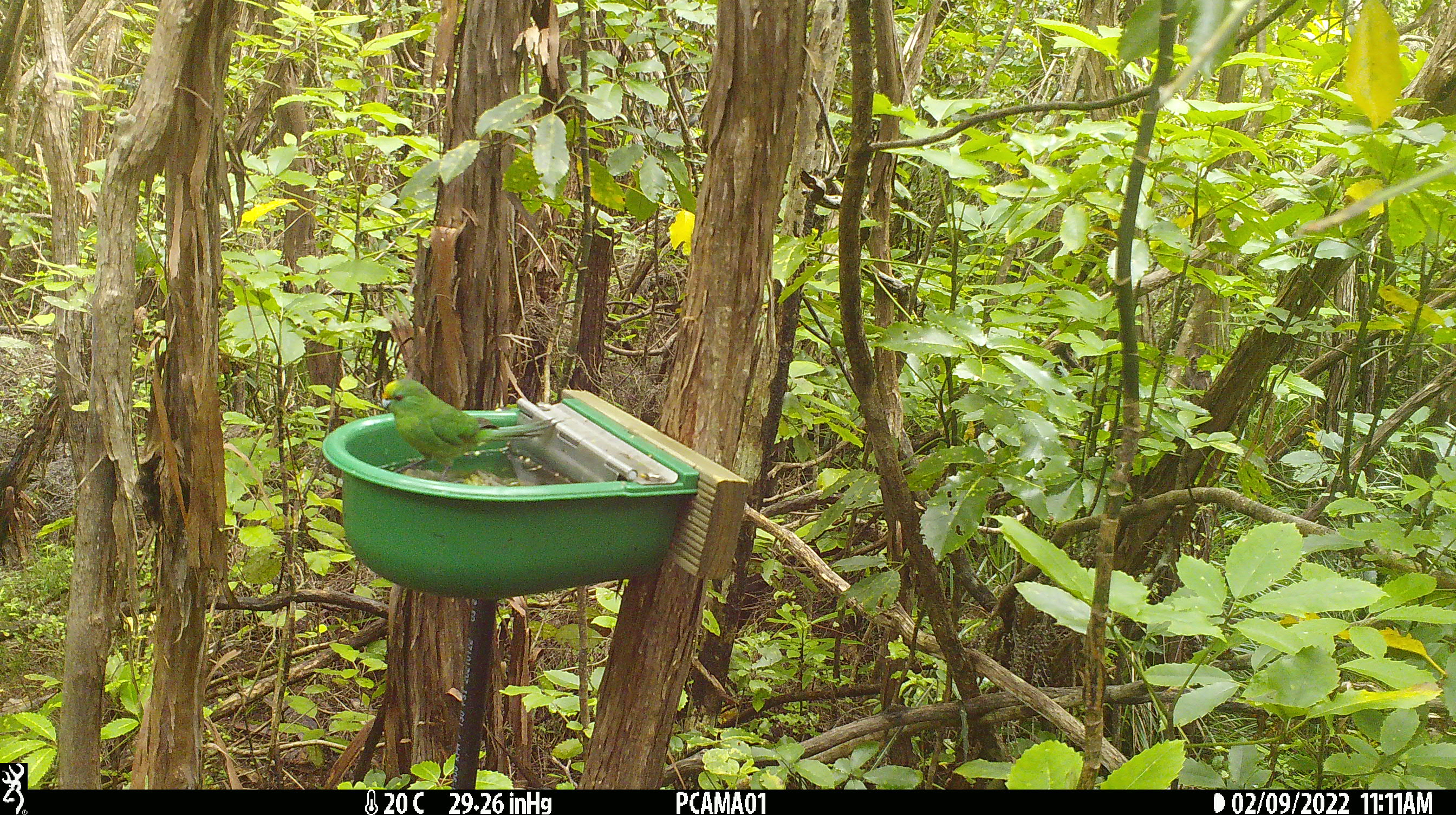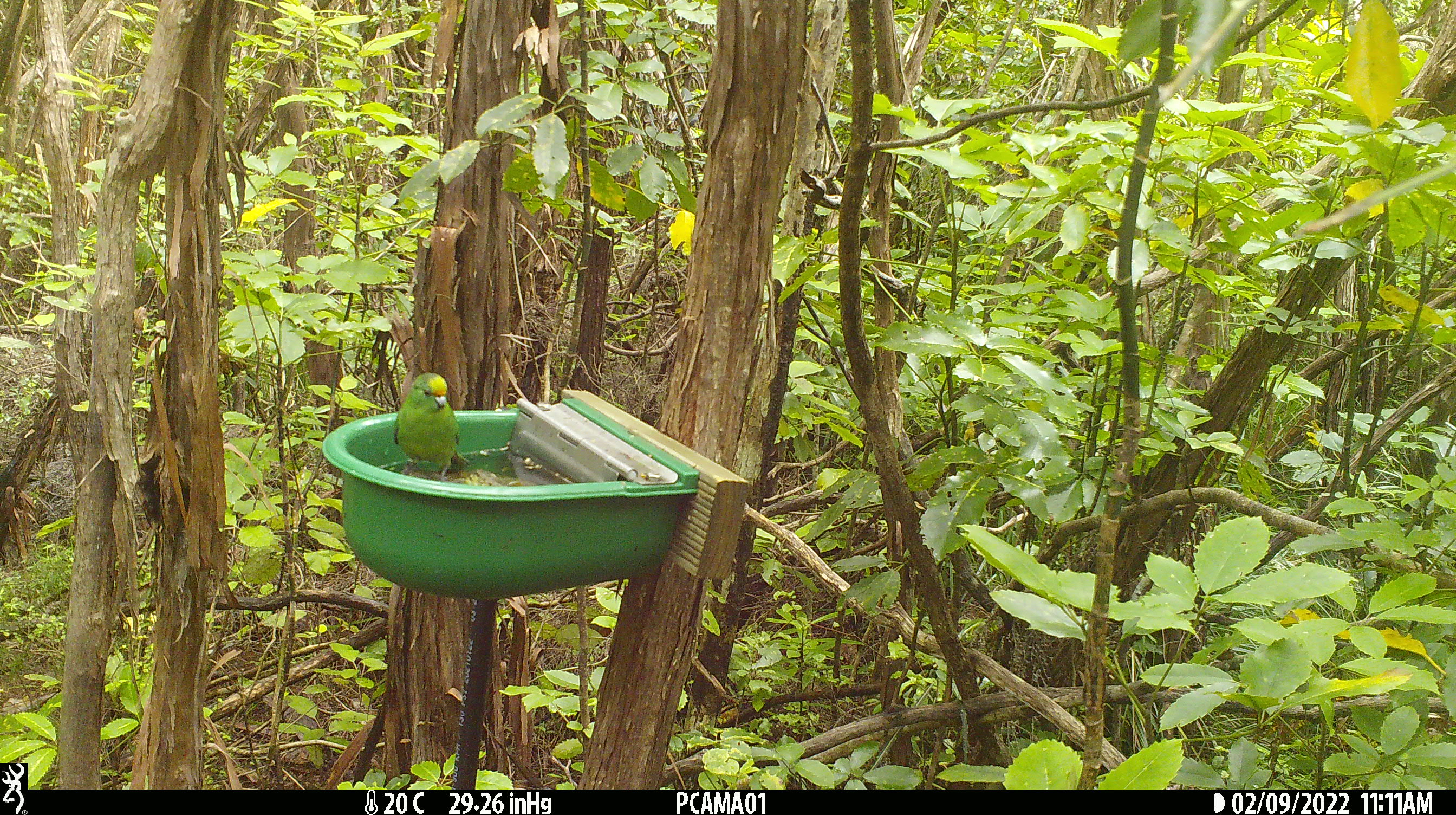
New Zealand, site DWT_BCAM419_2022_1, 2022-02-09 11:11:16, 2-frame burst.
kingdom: Animalia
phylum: Chordata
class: Aves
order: Psittaciformes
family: Psittaculidae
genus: Cyanoramphus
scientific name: Cyanoramphus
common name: parakeet